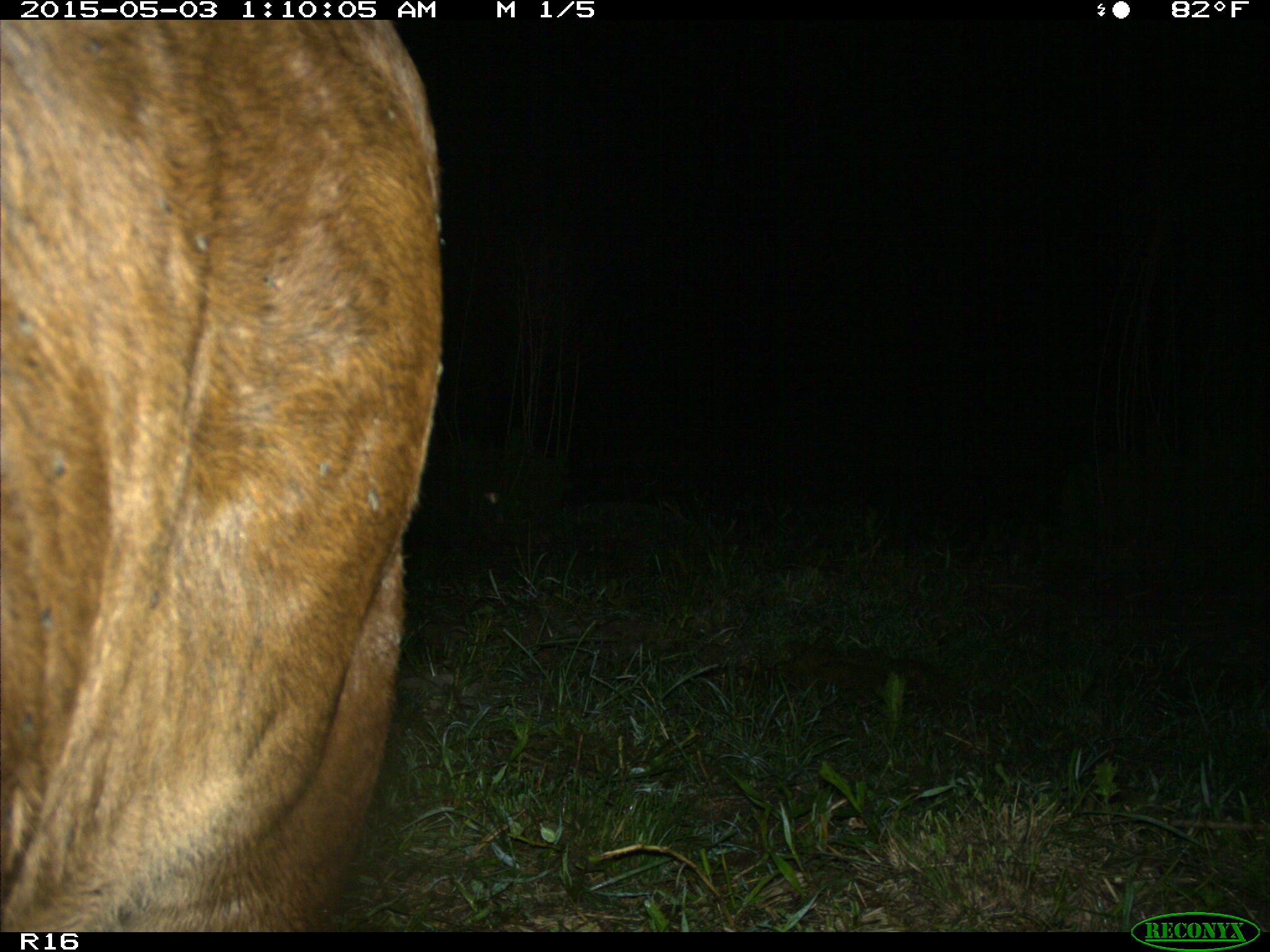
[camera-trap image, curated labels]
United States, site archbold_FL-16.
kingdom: Animalia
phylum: Chordata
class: Mammalia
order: Artiodactyla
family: Bovidae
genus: Bos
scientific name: Bos taurus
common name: domestic cow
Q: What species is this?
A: Bos taurus (domestic cow).